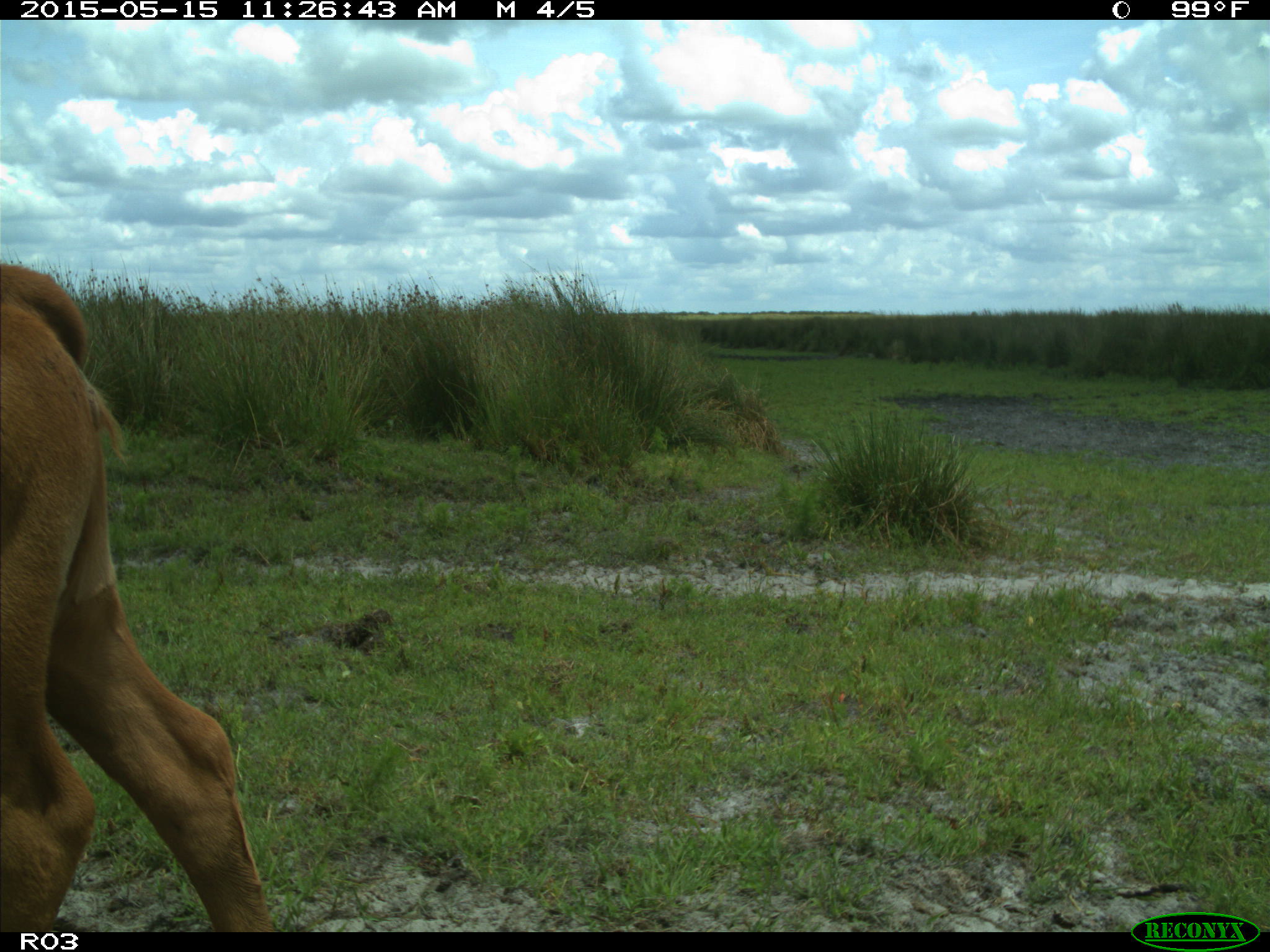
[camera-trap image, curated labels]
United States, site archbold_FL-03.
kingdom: Animalia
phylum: Chordata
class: Mammalia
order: Artiodactyla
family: Bovidae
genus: Bos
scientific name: Bos taurus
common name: domestic cow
Bos taurus (domestic cow).